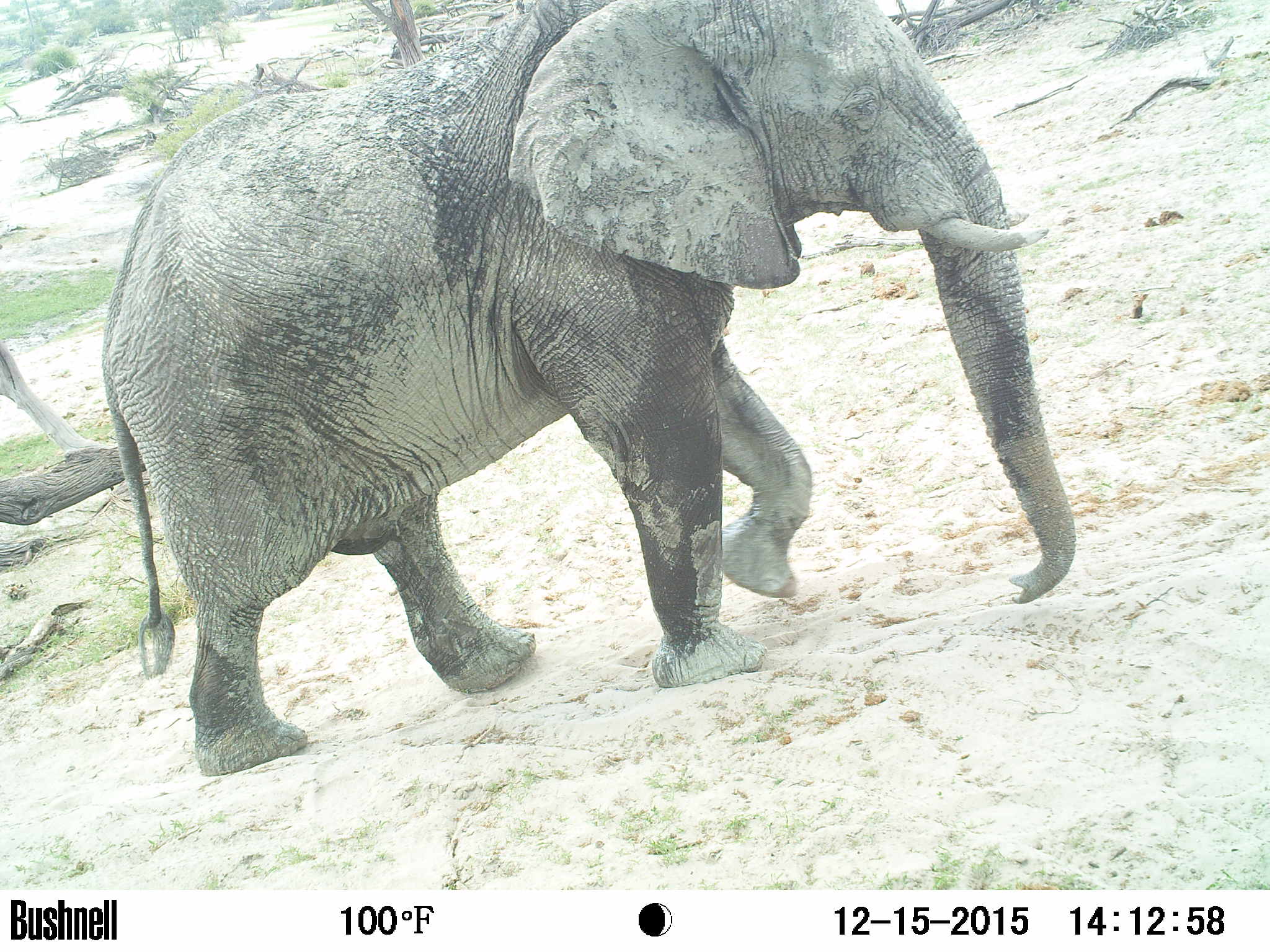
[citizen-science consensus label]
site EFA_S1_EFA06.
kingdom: Animalia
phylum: Chordata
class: Mammalia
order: Proboscidea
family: Elephantidae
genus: Loxodonta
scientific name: Loxodonta africana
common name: african bush elephant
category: elephant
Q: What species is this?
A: Elephant (african bush elephant) (Loxodonta africana).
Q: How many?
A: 1.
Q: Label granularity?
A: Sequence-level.